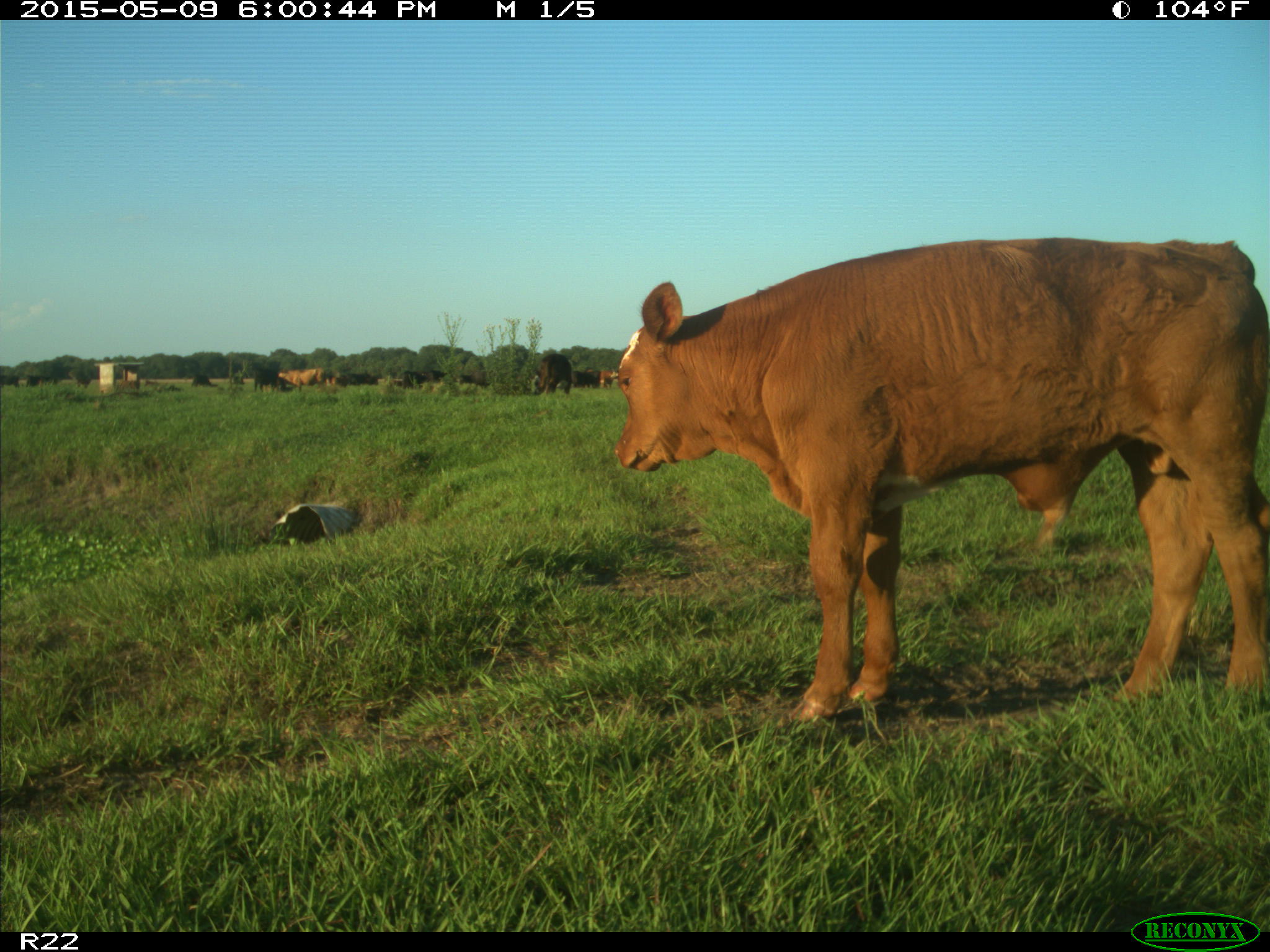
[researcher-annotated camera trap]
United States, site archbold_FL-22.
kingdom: Animalia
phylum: Chordata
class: Mammalia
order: Artiodactyla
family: Bovidae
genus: Bos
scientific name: Bos taurus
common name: domestic cow